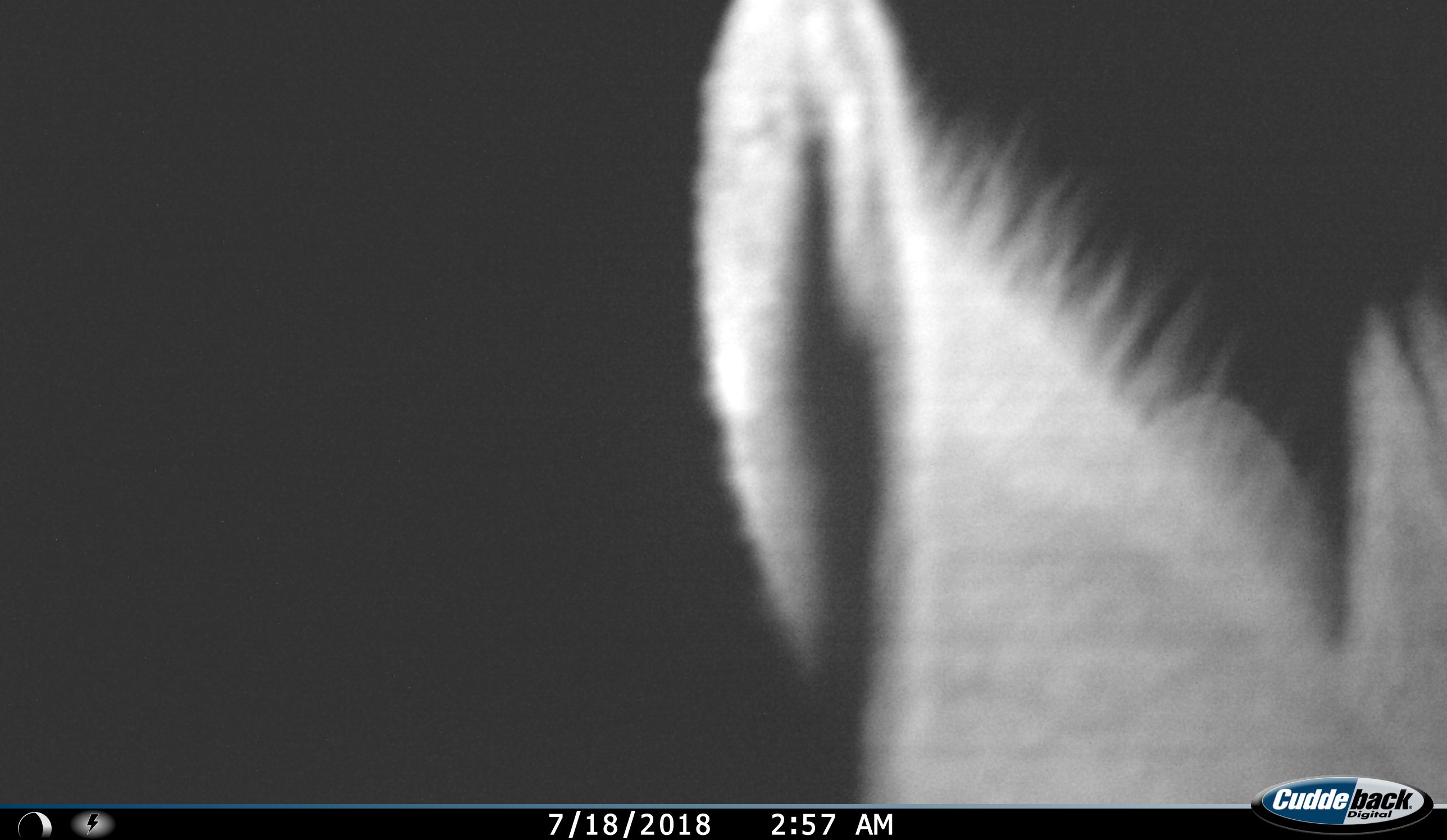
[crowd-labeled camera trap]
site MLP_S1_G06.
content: unidentified animal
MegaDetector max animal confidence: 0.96